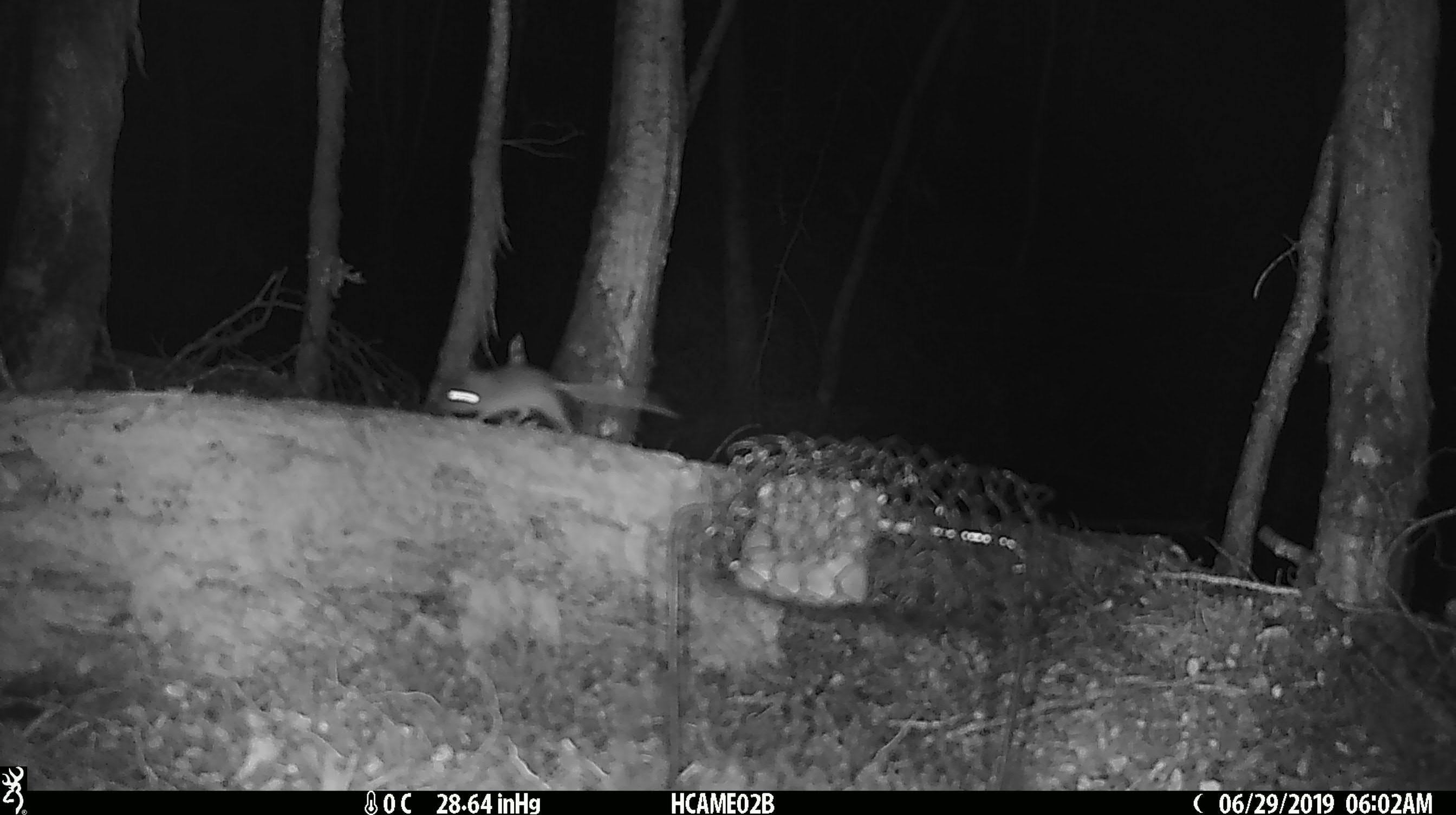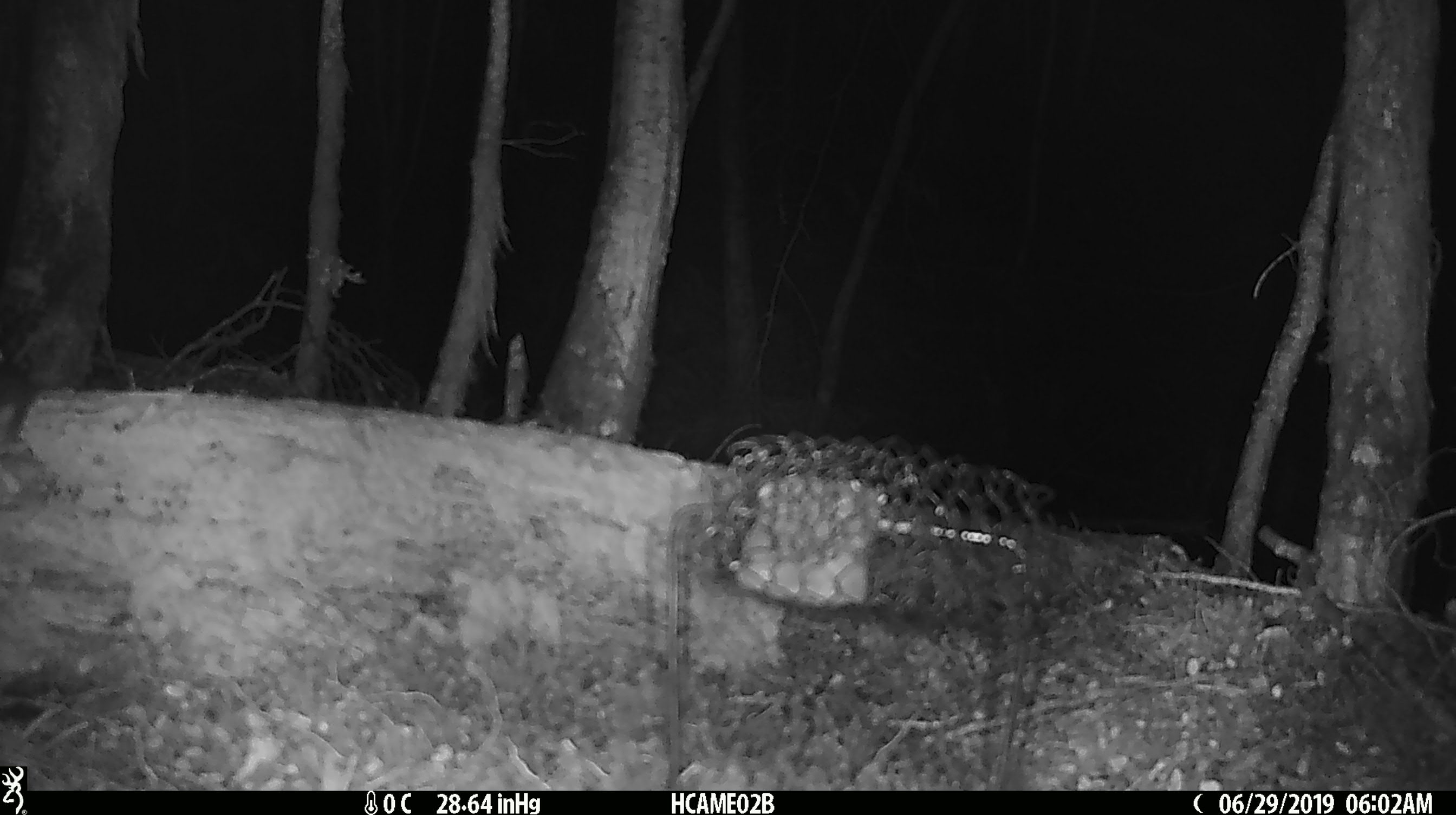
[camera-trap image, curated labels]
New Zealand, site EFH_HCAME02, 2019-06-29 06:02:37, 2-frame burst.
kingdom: Animalia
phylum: Chordata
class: Mammalia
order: Rodentia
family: Muridae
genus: Mus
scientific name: Mus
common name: mouse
Mouse (Mus).